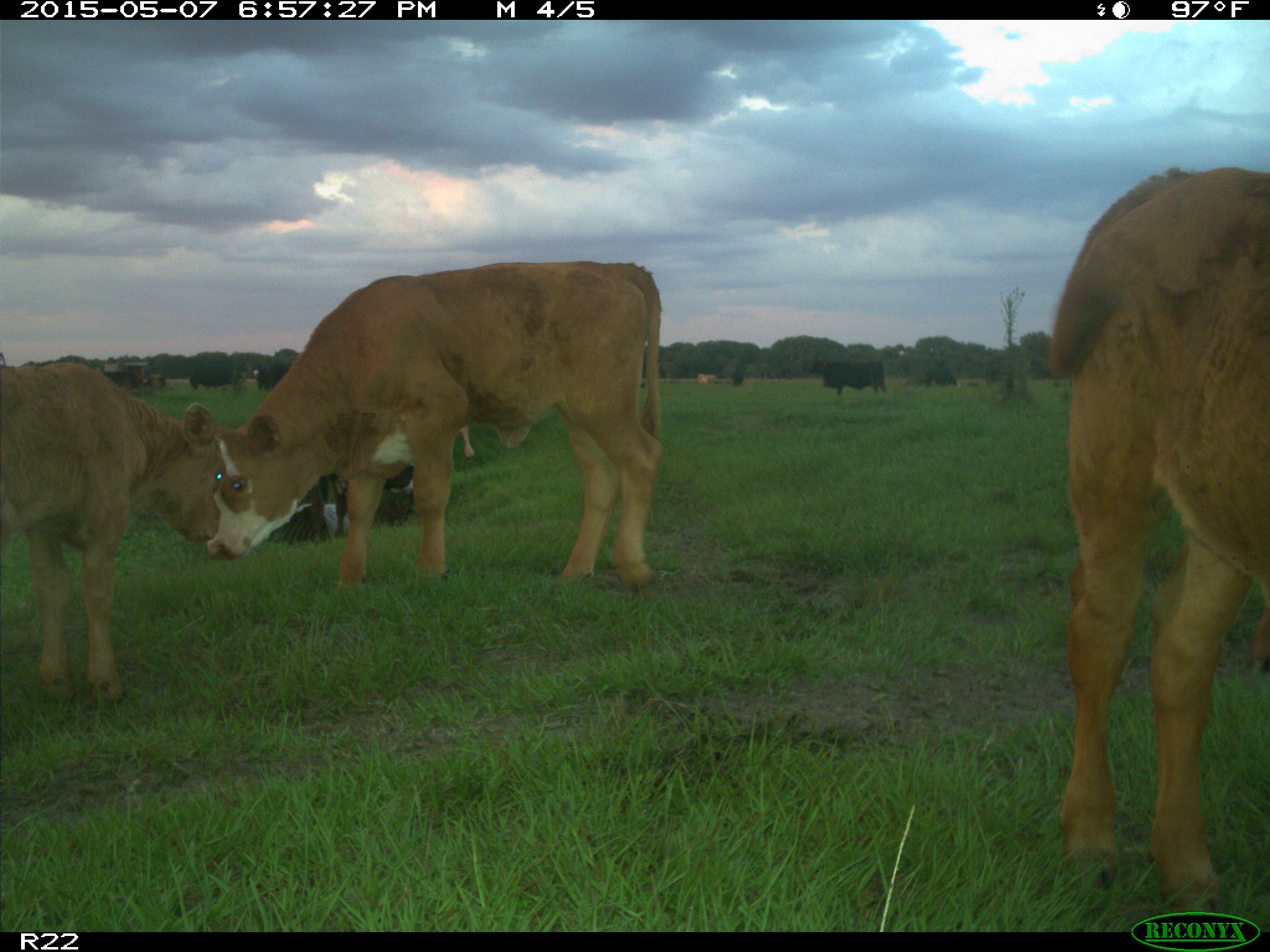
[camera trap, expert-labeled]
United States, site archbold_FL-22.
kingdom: Animalia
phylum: Chordata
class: Mammalia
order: Artiodactyla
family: Bovidae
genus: Bos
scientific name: Bos taurus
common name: domestic cow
Bos taurus (domestic cow).